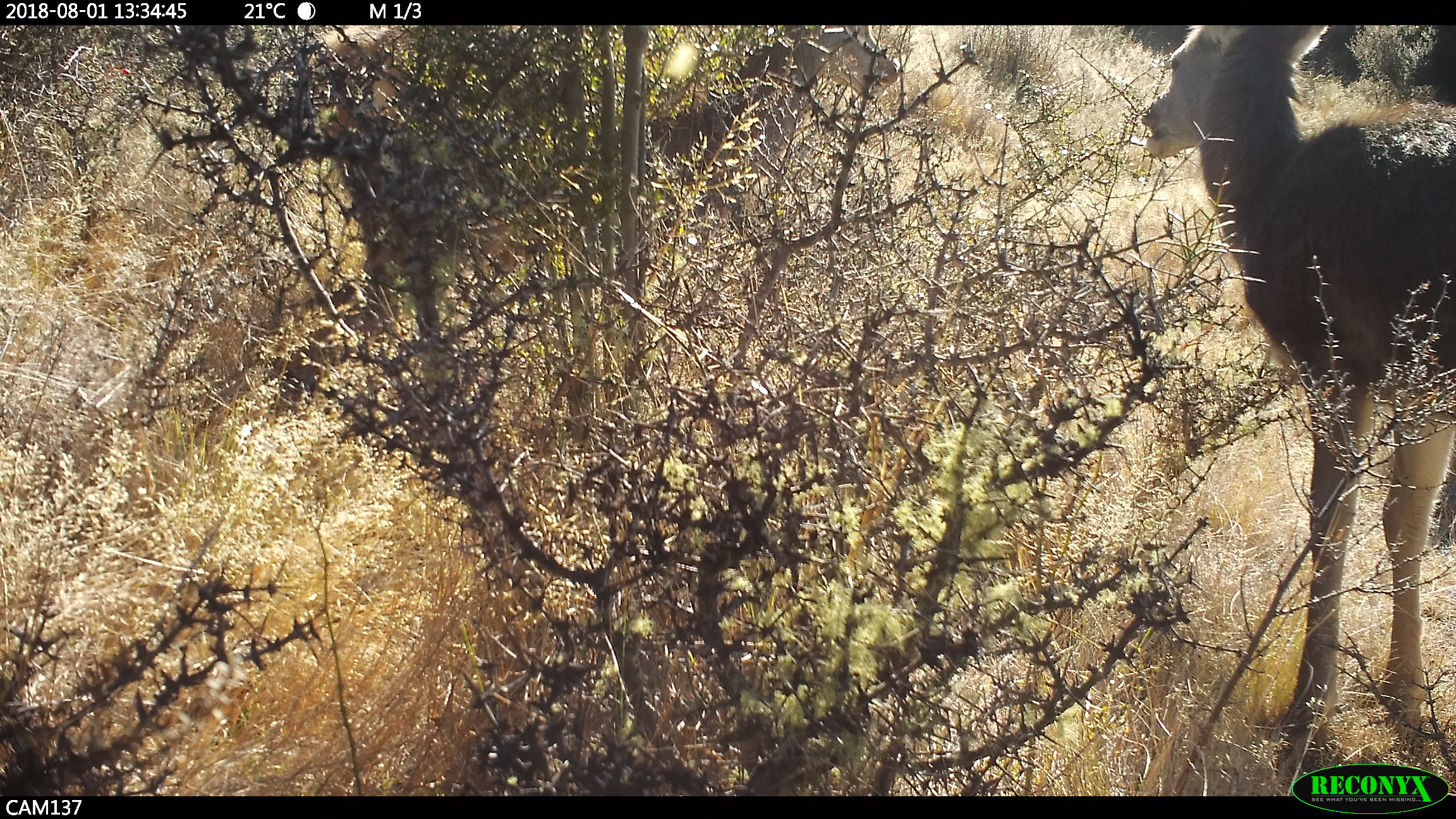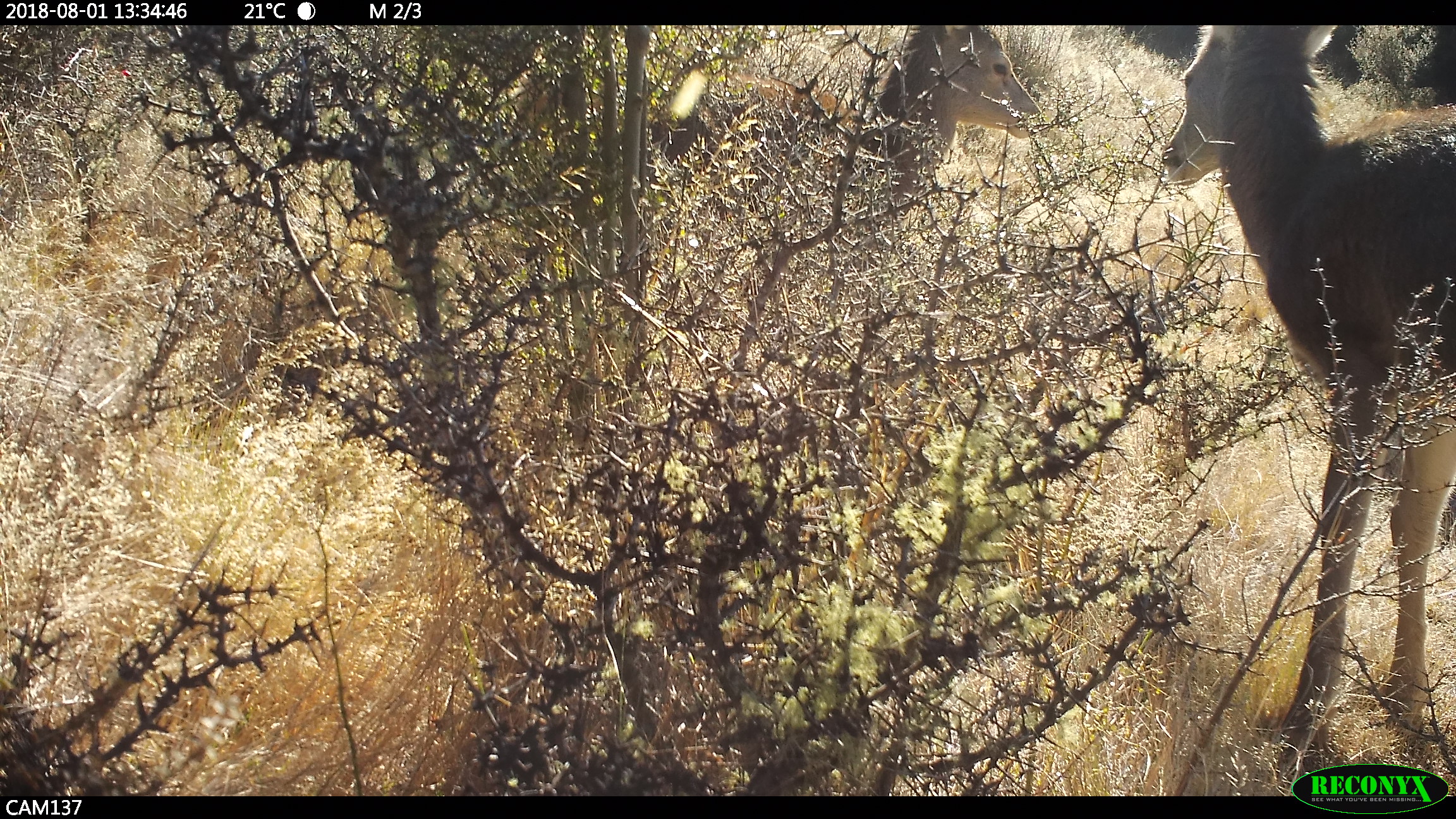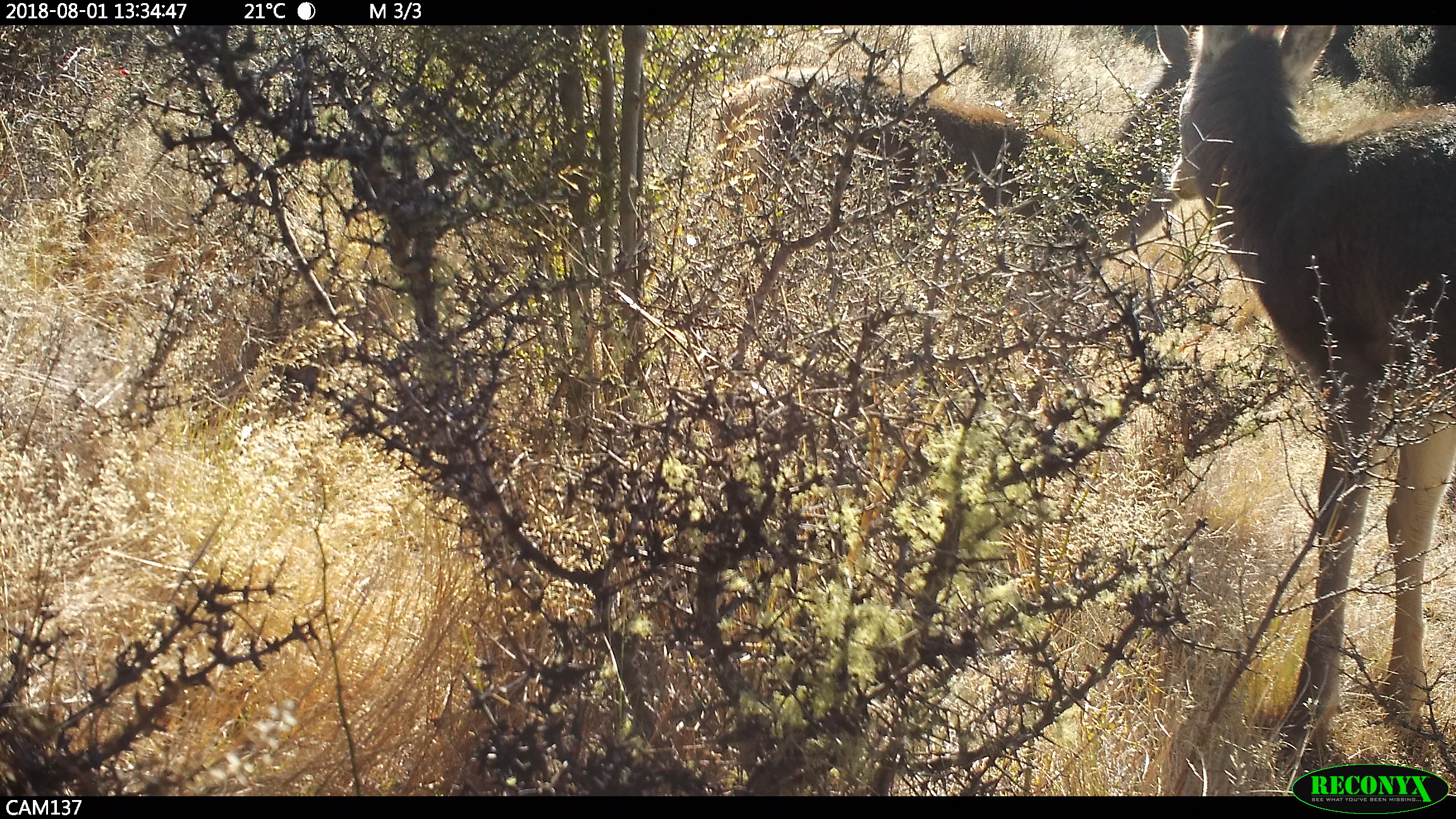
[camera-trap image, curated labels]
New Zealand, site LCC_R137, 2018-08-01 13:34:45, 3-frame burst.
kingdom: Animalia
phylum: Chordata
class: Mammalia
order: Artiodactyla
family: Cervidae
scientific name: Cervidae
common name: deer